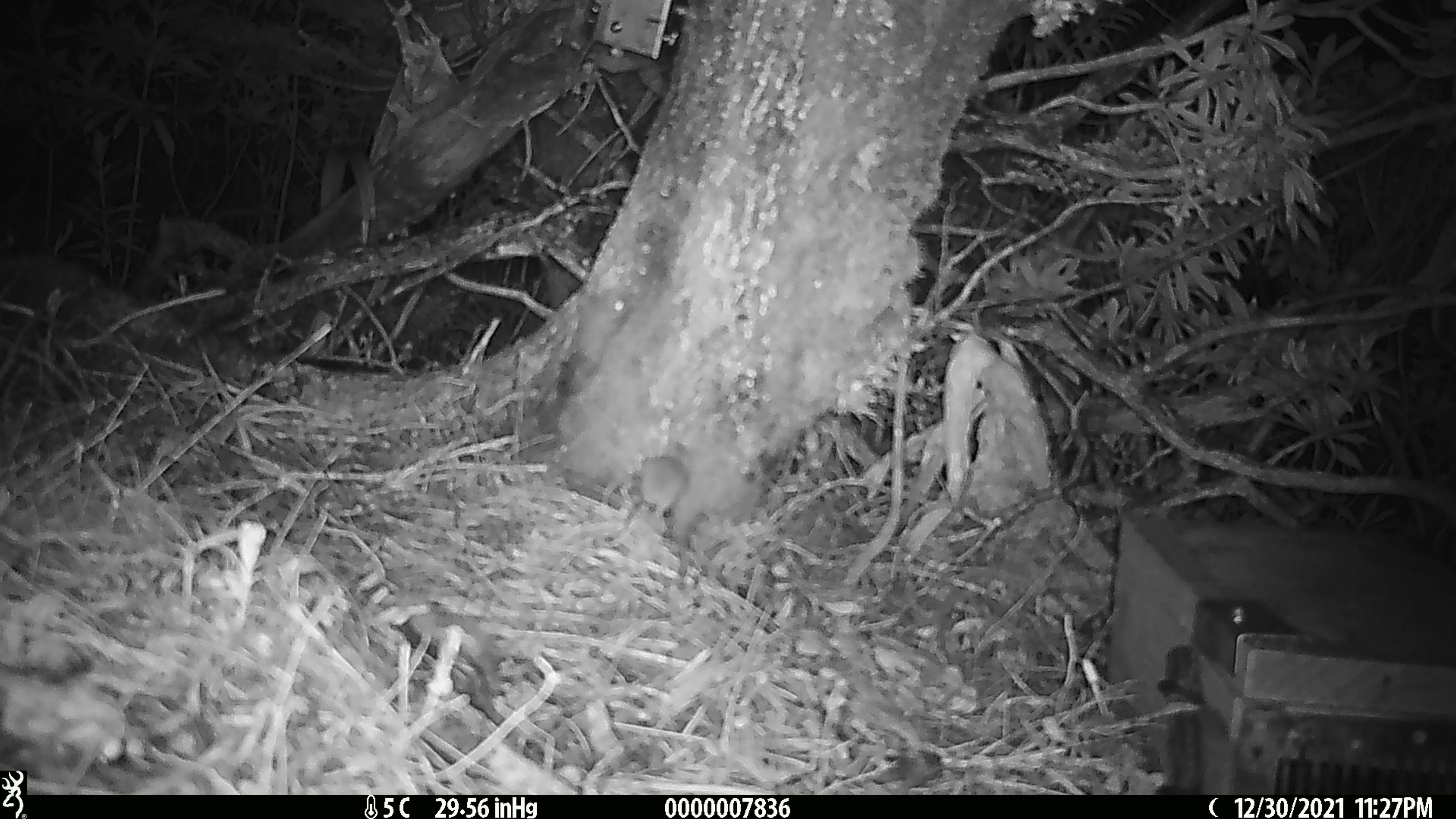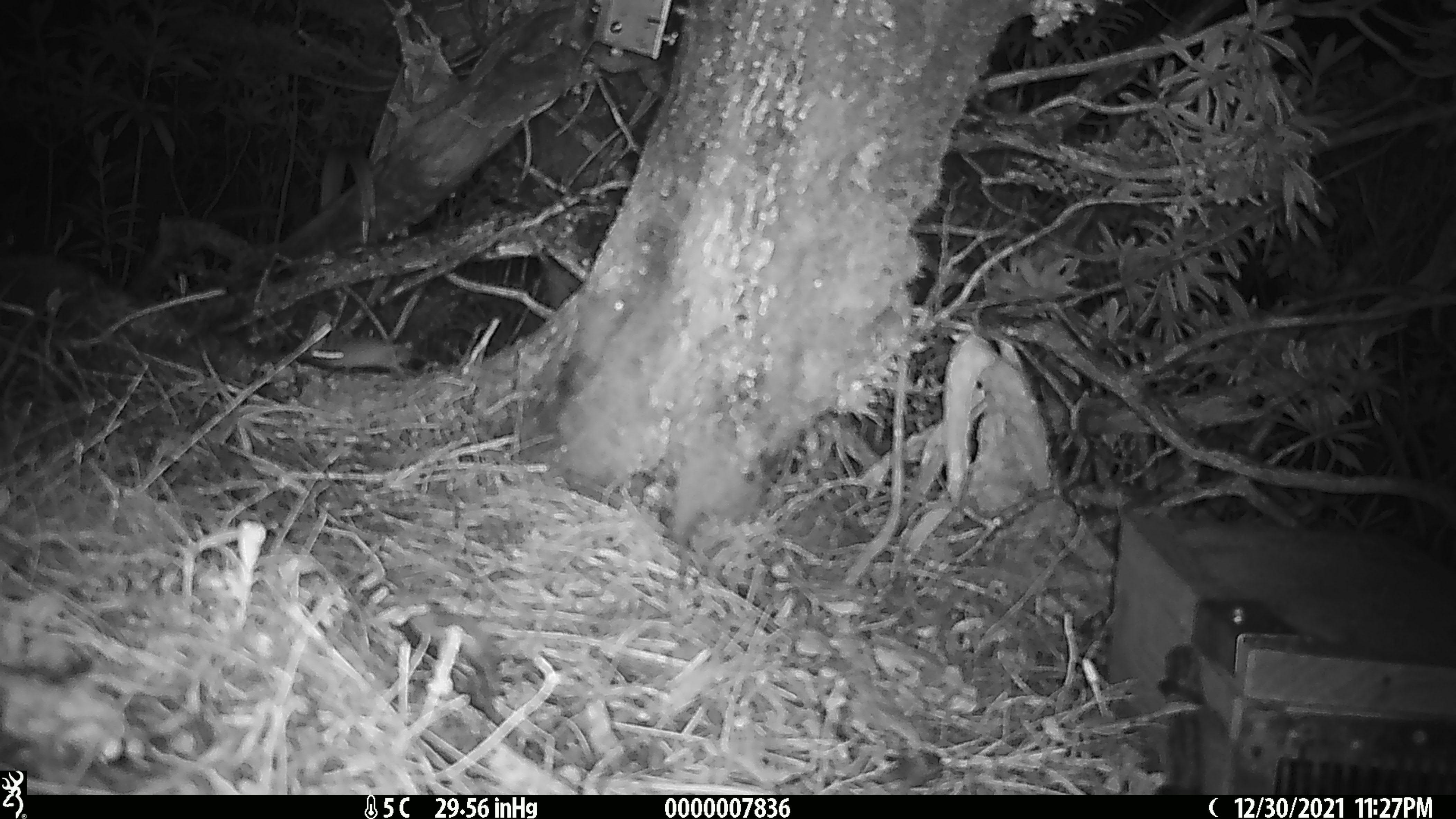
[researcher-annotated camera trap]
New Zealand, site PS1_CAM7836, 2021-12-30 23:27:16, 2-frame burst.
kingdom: Animalia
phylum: Chordata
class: Mammalia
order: Rodentia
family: Muridae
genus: Mus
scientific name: Mus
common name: mouse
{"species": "mouse (Mus)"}